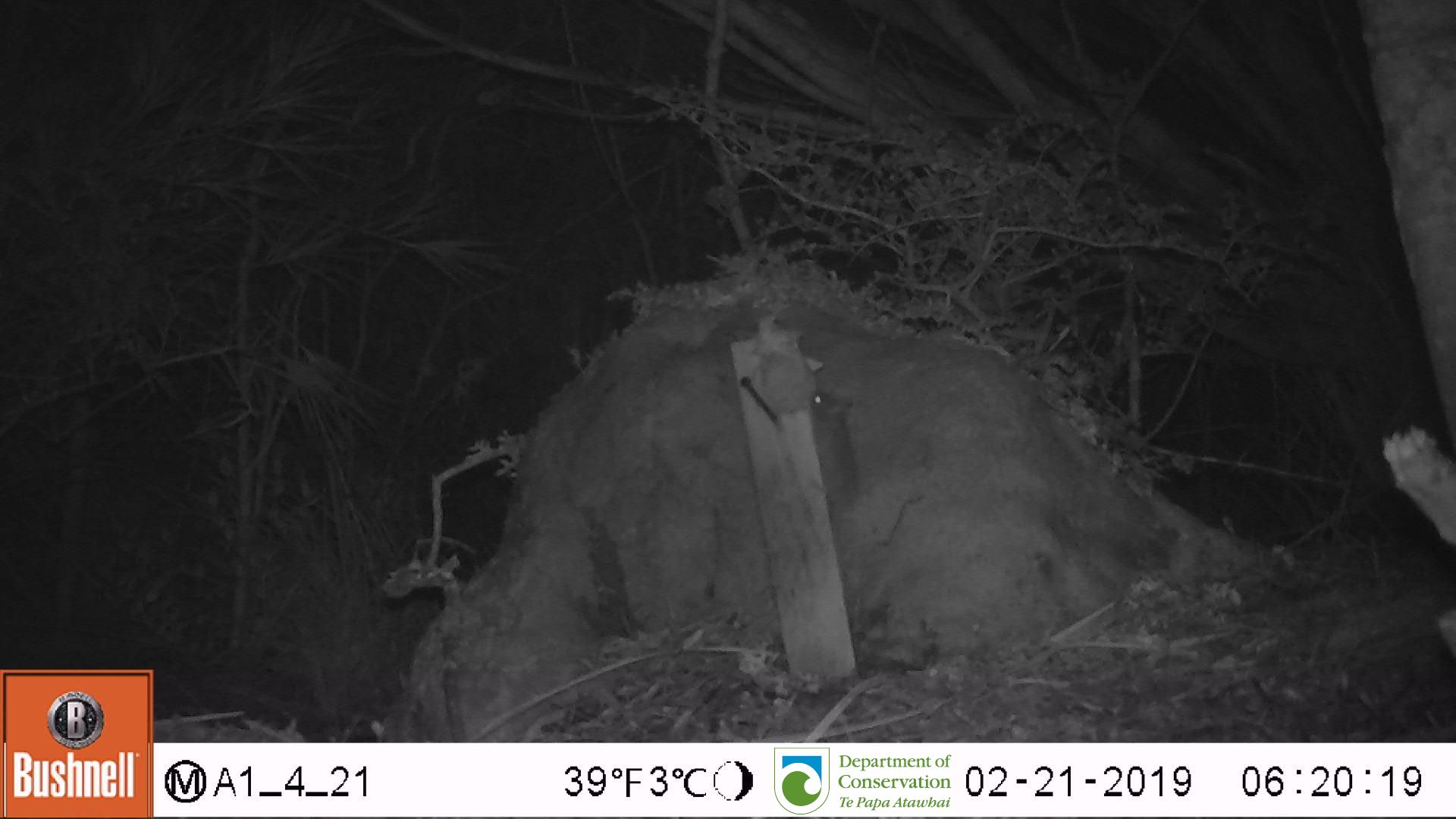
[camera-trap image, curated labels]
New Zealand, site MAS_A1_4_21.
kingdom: Animalia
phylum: Chordata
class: Mammalia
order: Rodentia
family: Muridae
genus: Mus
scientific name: Mus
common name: mouse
Mouse (Mus).